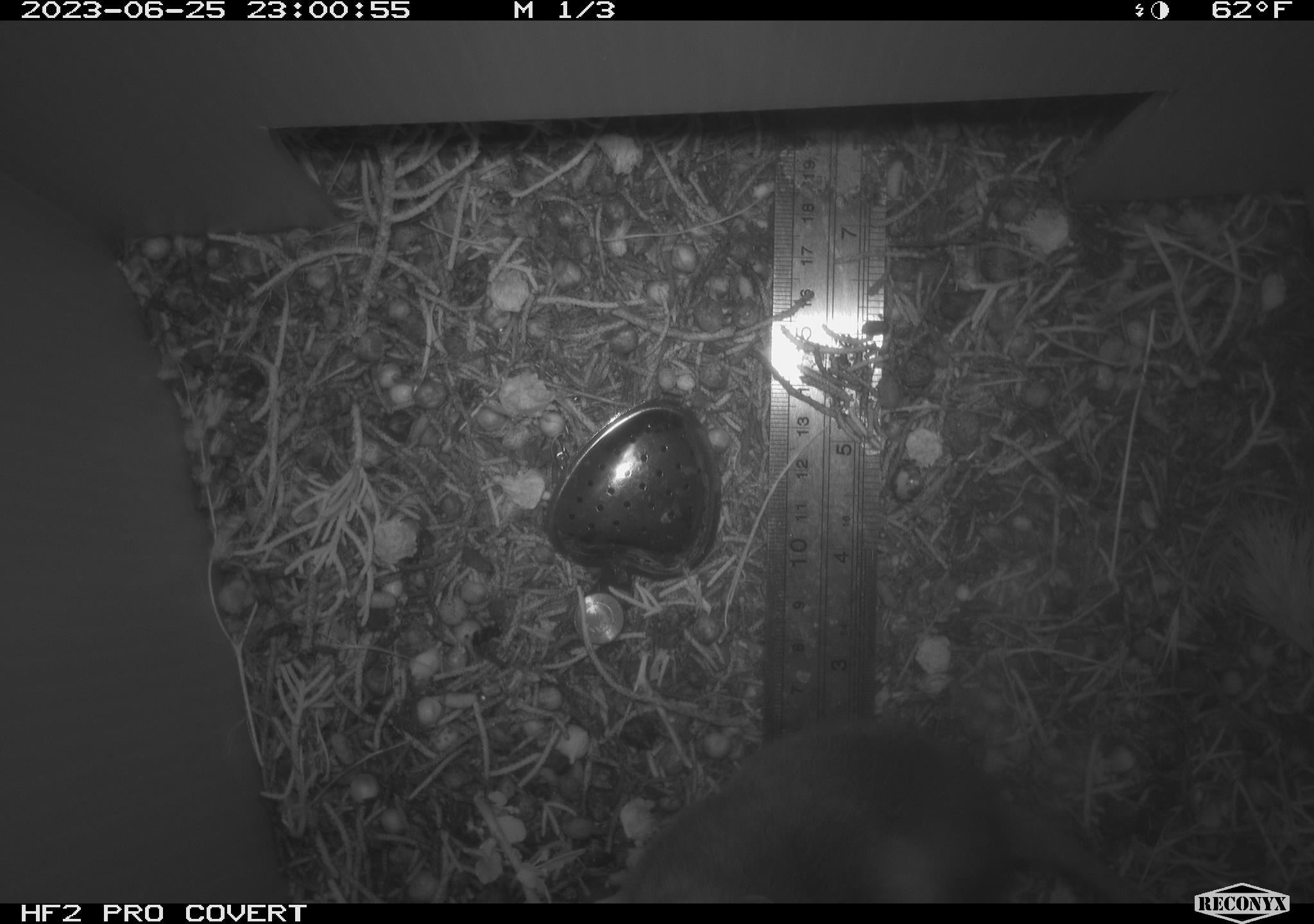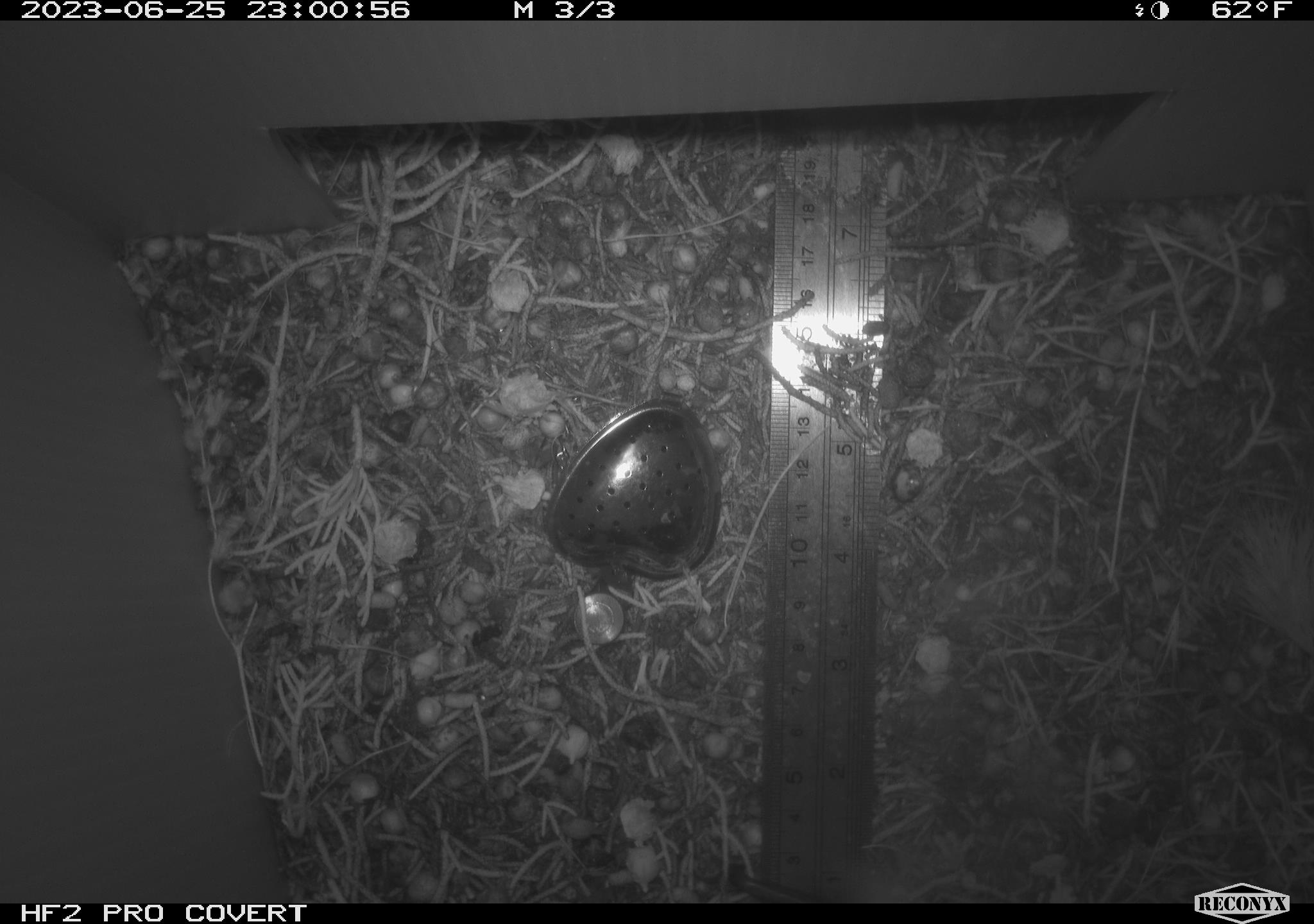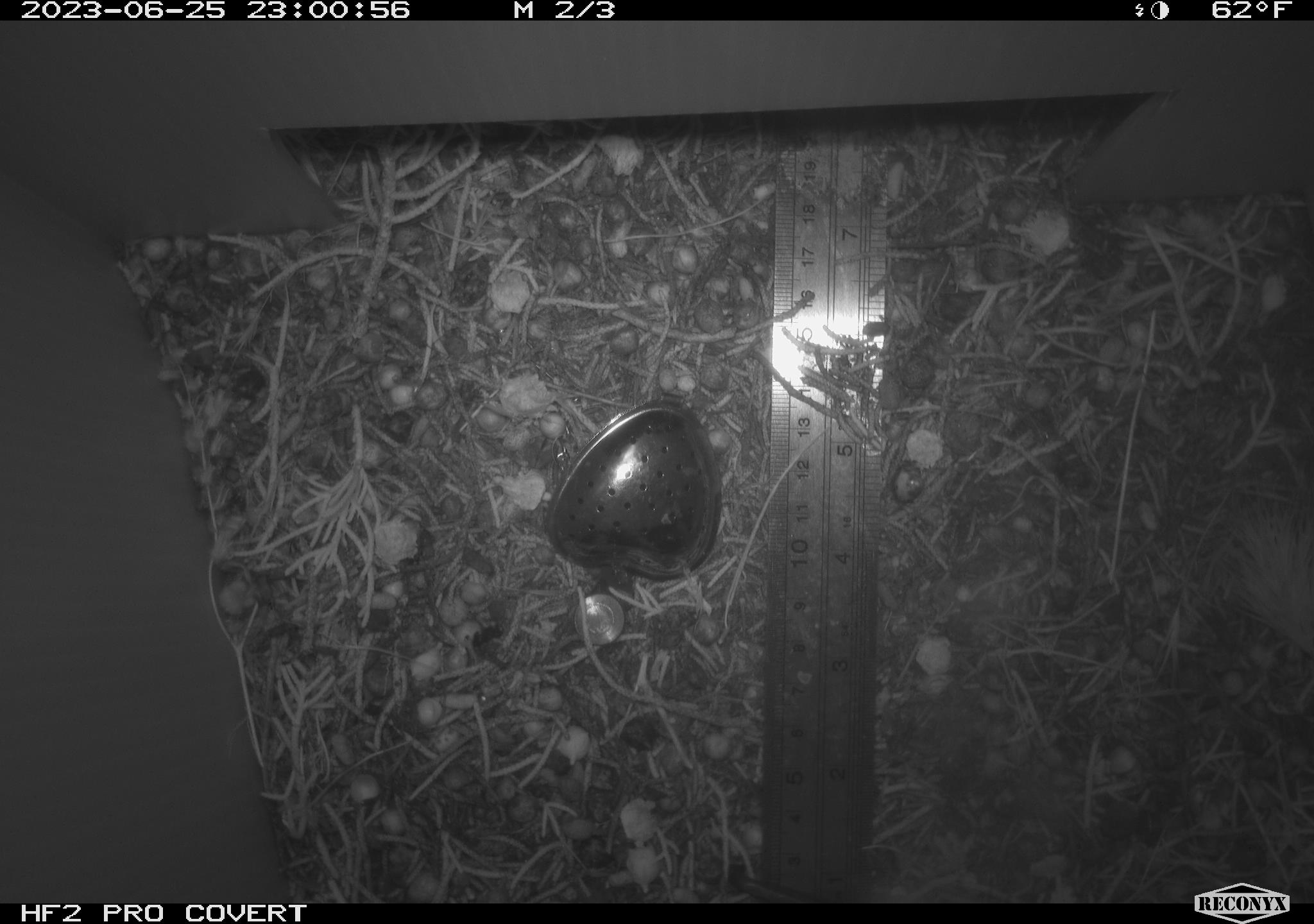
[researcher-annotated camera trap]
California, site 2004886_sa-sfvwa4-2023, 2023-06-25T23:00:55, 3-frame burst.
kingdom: Animalia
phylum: Chordata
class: Mammalia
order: Rodentia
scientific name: Rodentia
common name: mouse species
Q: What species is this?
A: Mouse species (Rodentia).